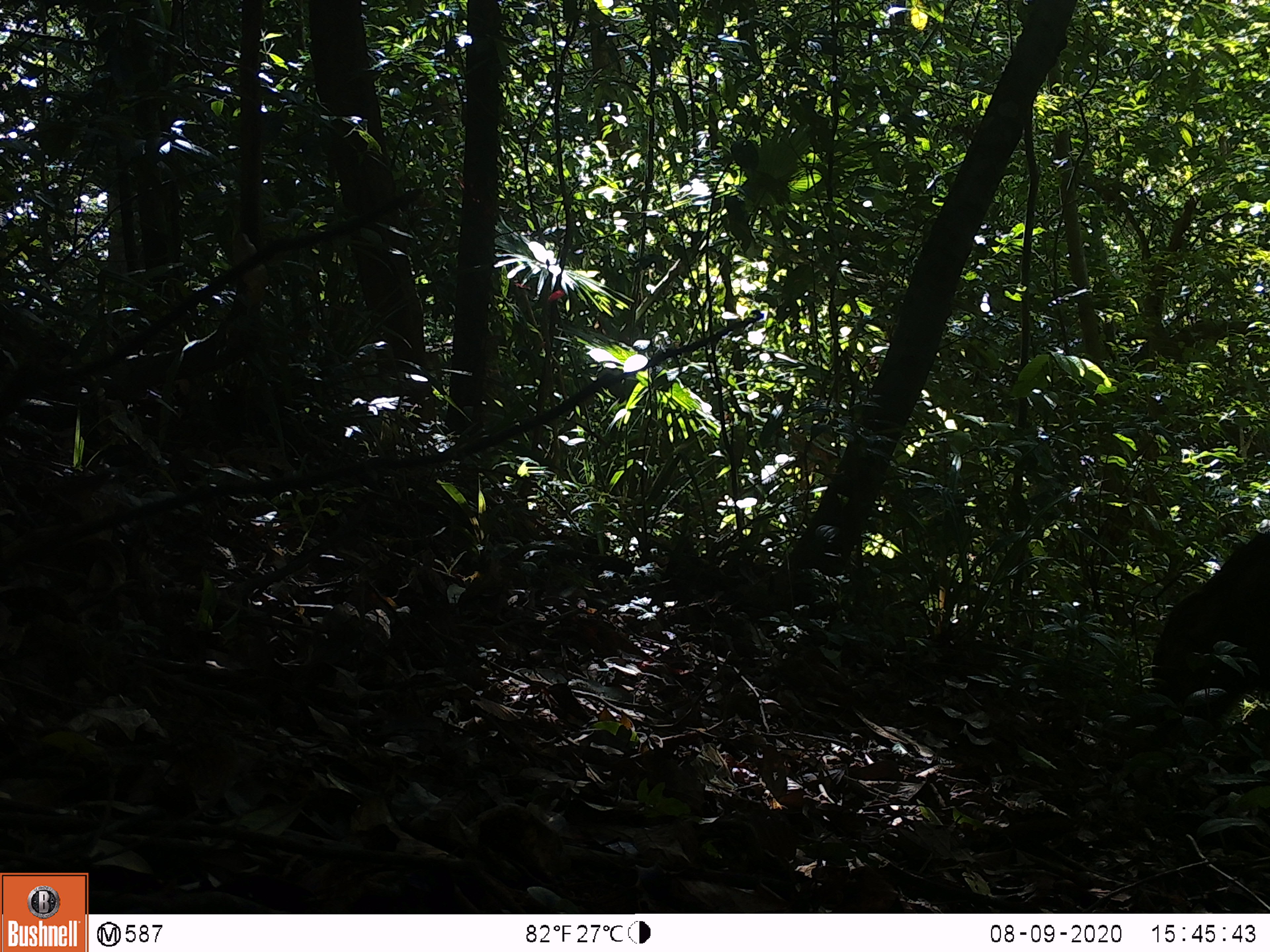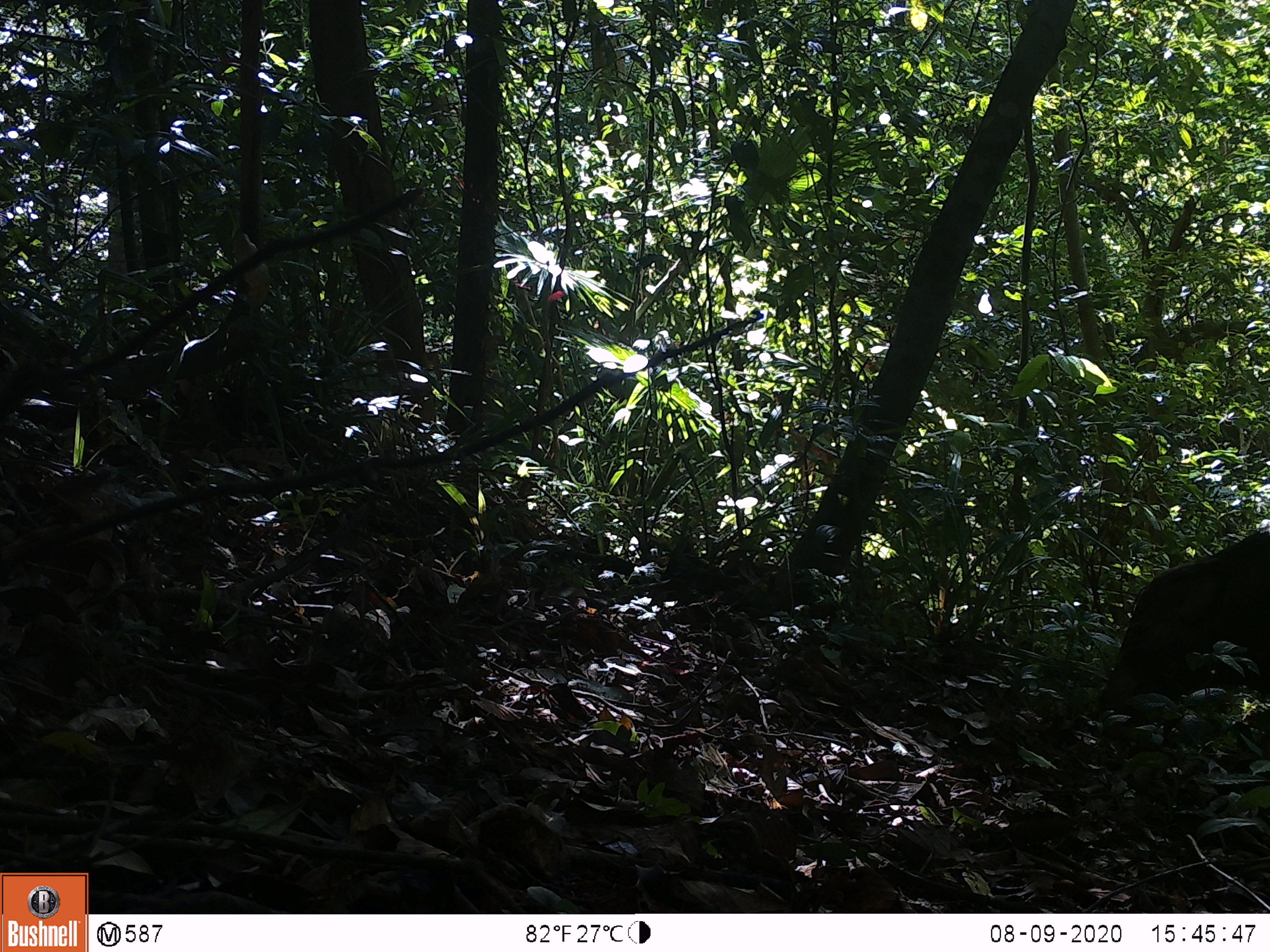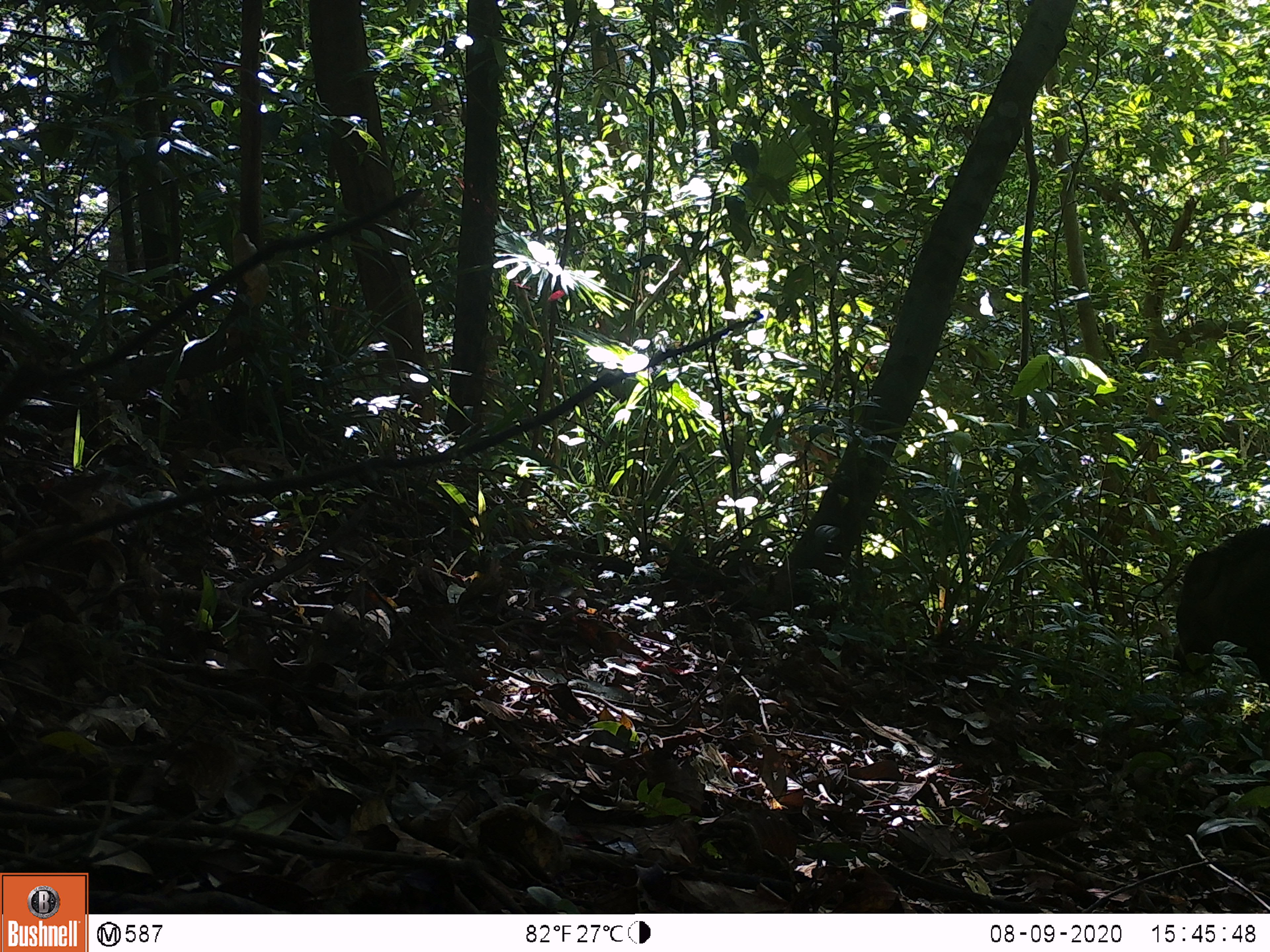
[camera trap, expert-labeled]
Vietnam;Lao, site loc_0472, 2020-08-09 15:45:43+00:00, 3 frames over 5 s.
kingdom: Animalia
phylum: Chordata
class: Mammalia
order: Artiodactyla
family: Suidae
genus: Sus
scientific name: Sus scrofa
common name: eurasian wild pig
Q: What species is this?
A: Eurasian wild pig (Sus scrofa).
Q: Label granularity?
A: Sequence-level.